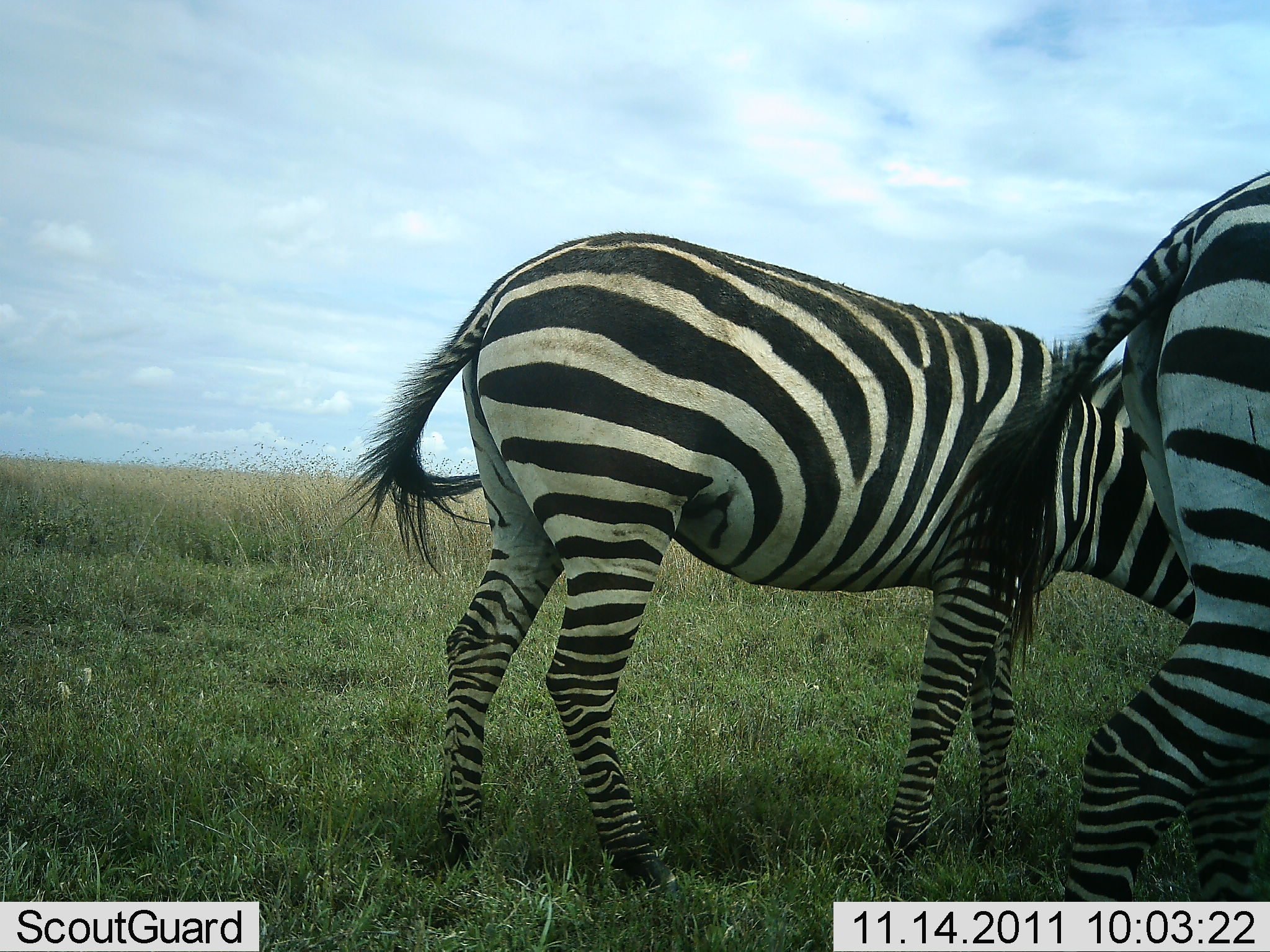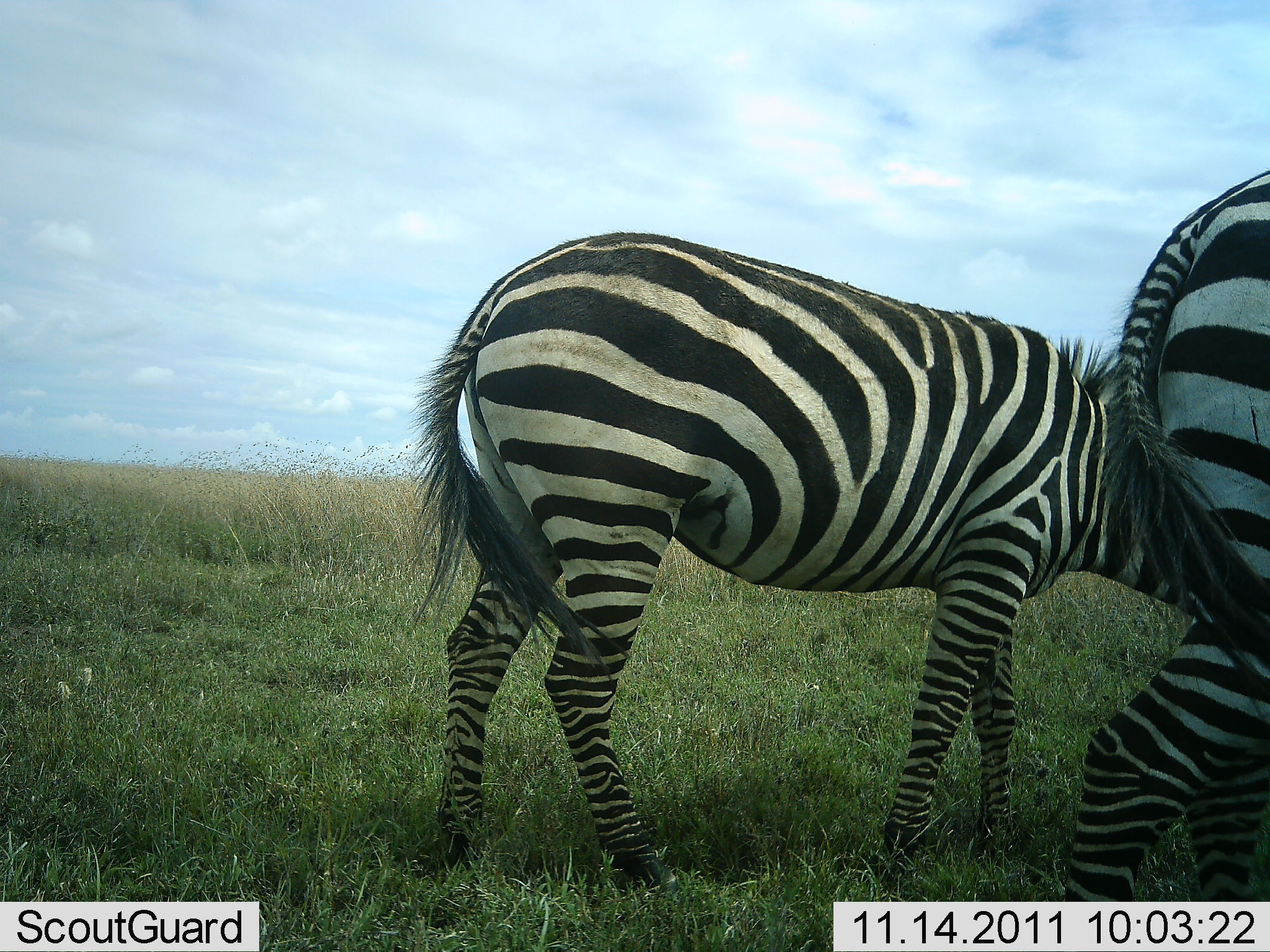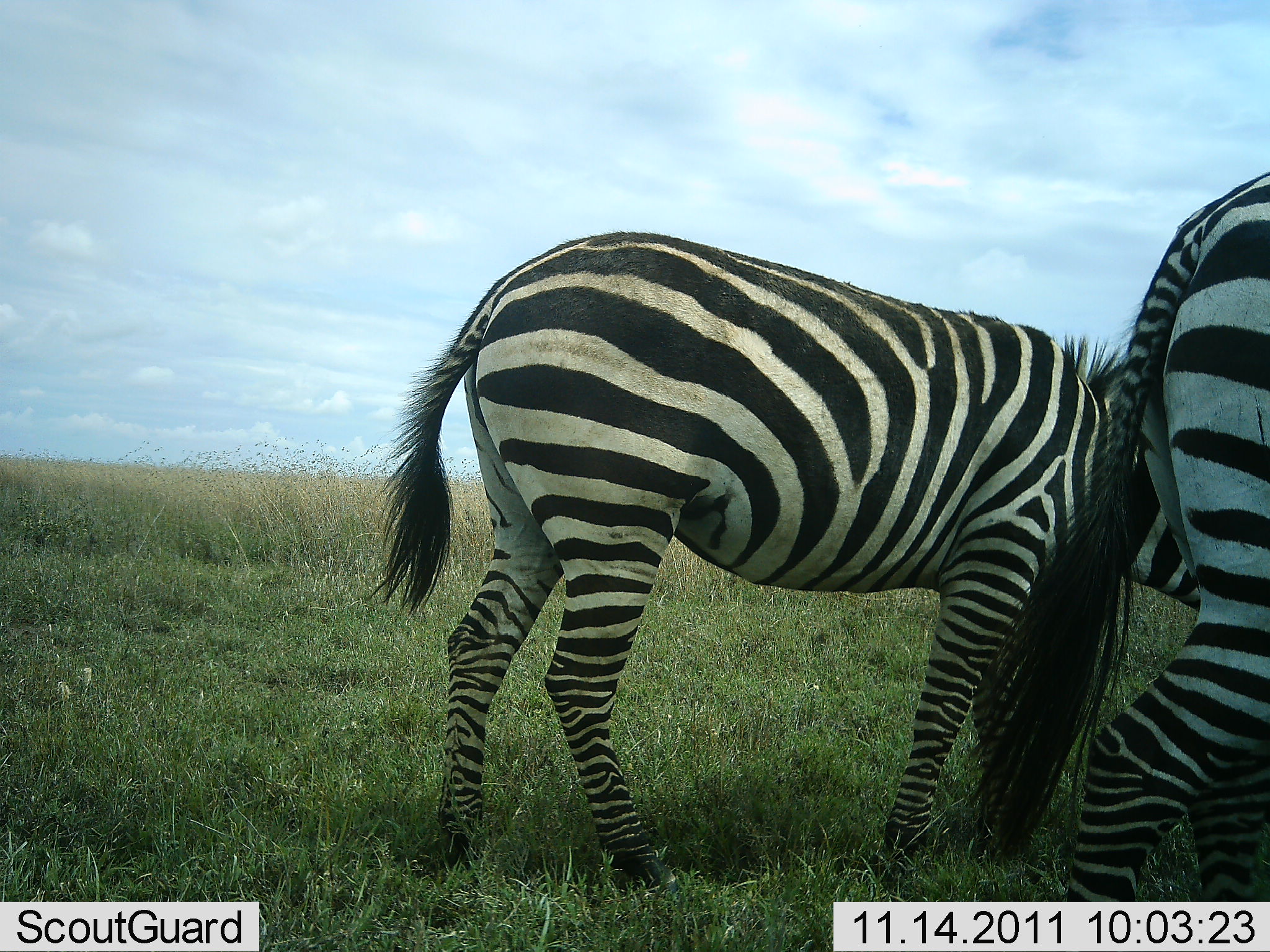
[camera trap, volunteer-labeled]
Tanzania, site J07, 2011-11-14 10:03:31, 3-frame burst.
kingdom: Animalia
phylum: Chordata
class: Mammalia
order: Perissodactyla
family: Equidae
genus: Equus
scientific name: Equus quagga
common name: plains zebra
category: zebra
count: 2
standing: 67%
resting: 0%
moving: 17%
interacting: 0%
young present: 0%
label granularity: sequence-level